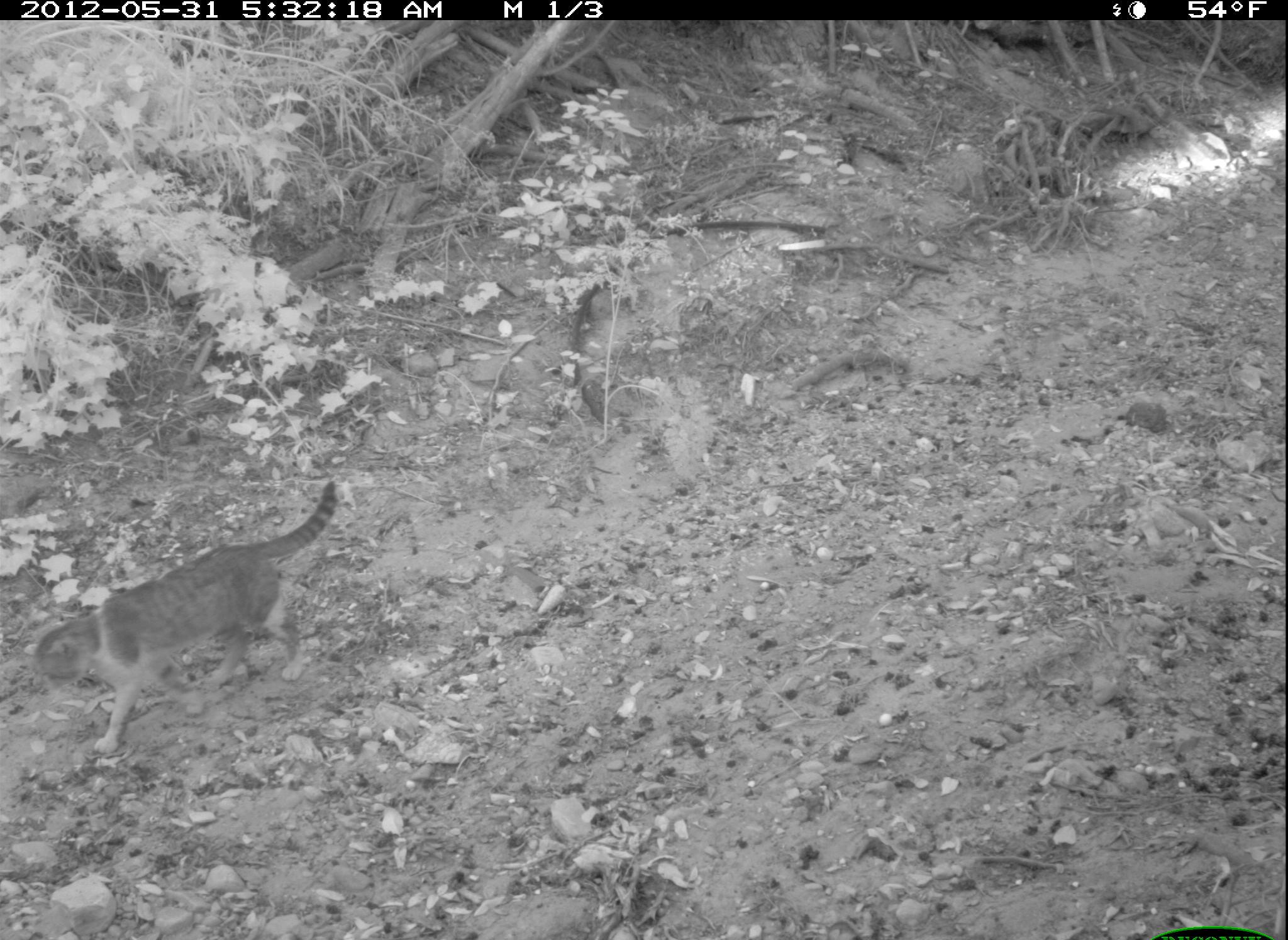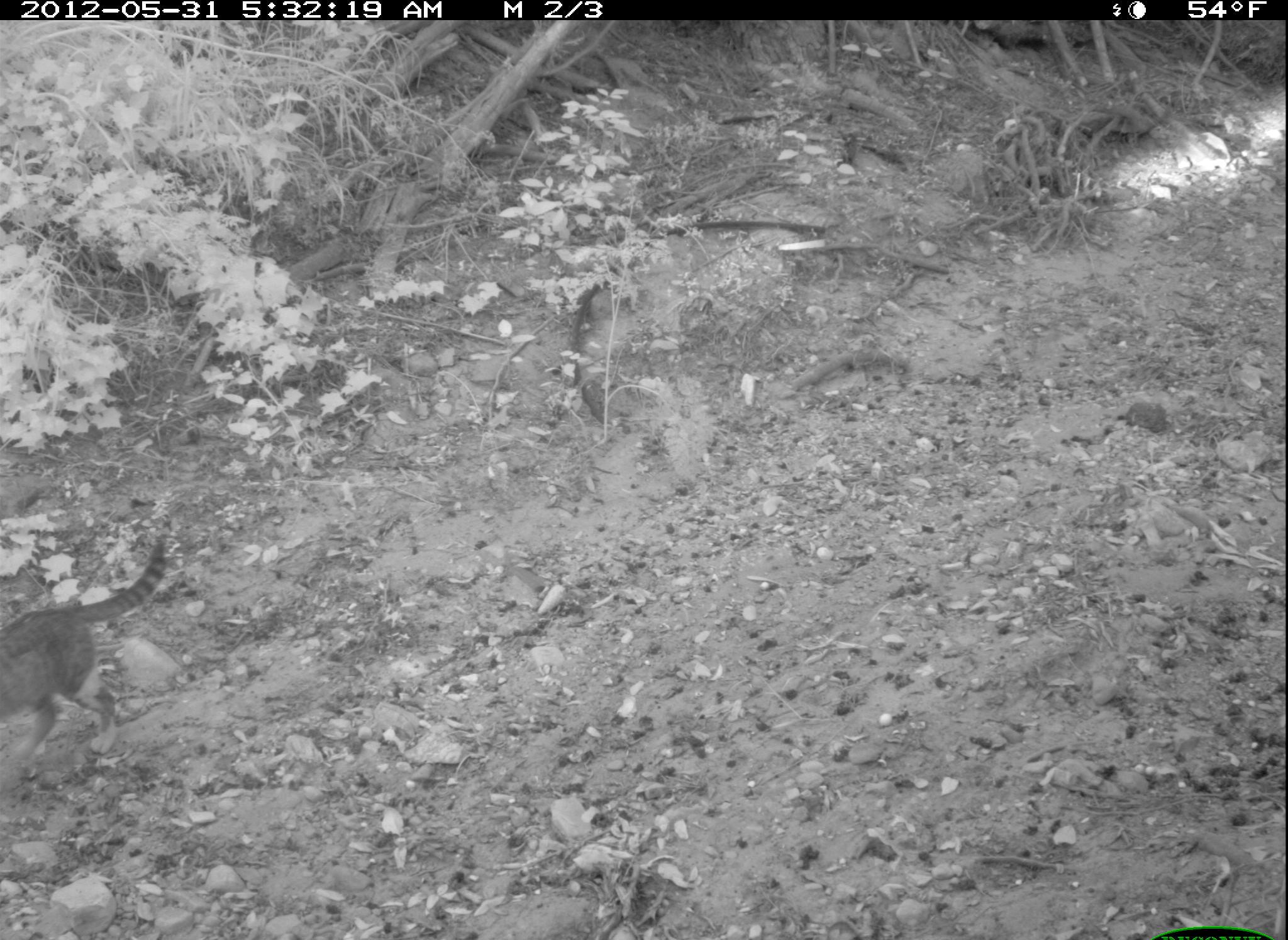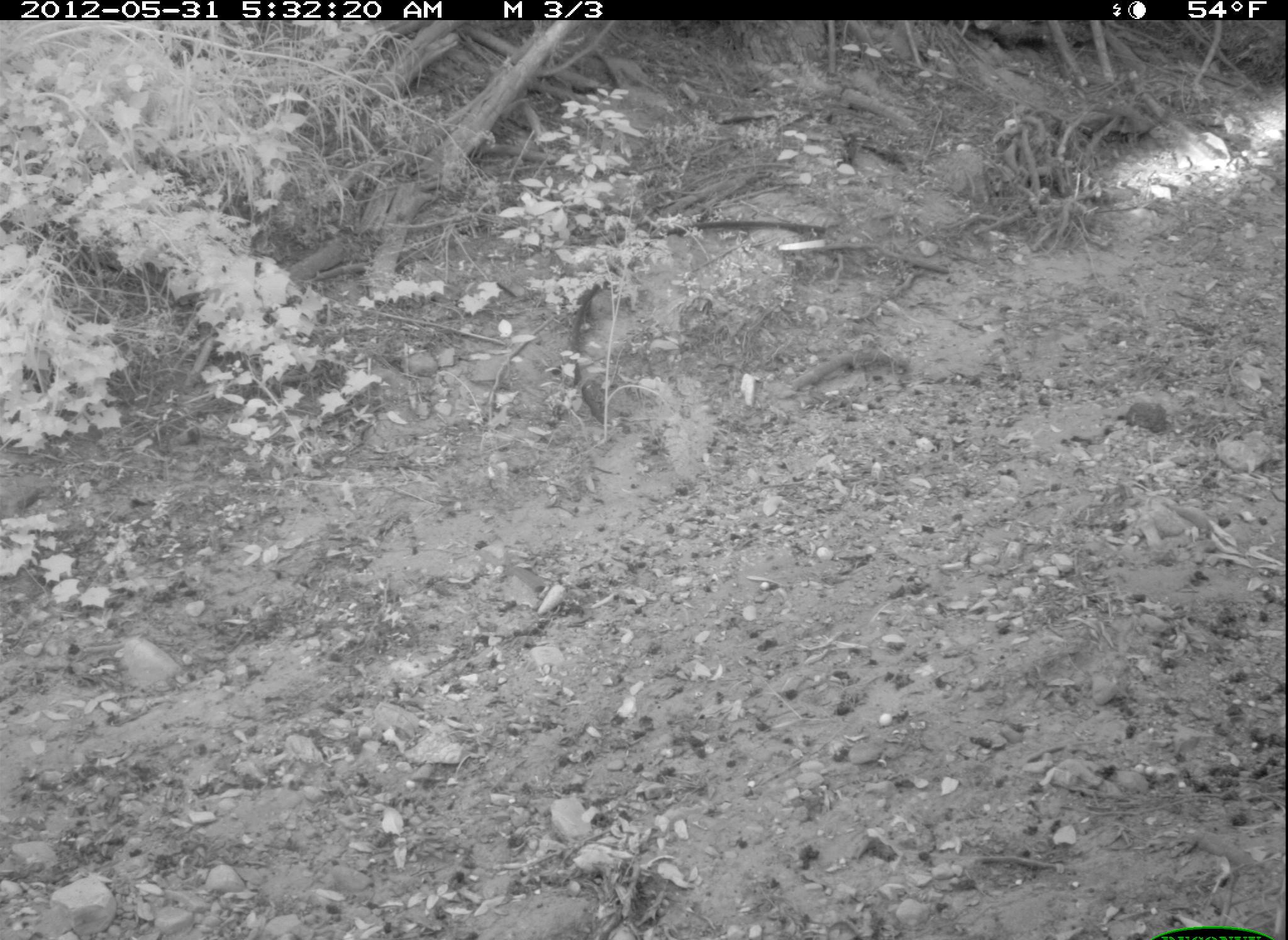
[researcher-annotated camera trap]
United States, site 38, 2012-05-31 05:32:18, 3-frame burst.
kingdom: Animalia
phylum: Chordata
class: Mammalia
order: Carnivora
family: Felidae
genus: Felis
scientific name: Felis catus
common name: cat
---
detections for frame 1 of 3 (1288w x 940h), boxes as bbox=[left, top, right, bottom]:
cat: bbox=[16, 457, 370, 772]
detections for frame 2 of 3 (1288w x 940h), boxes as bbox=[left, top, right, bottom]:
cat: bbox=[0, 523, 177, 772]